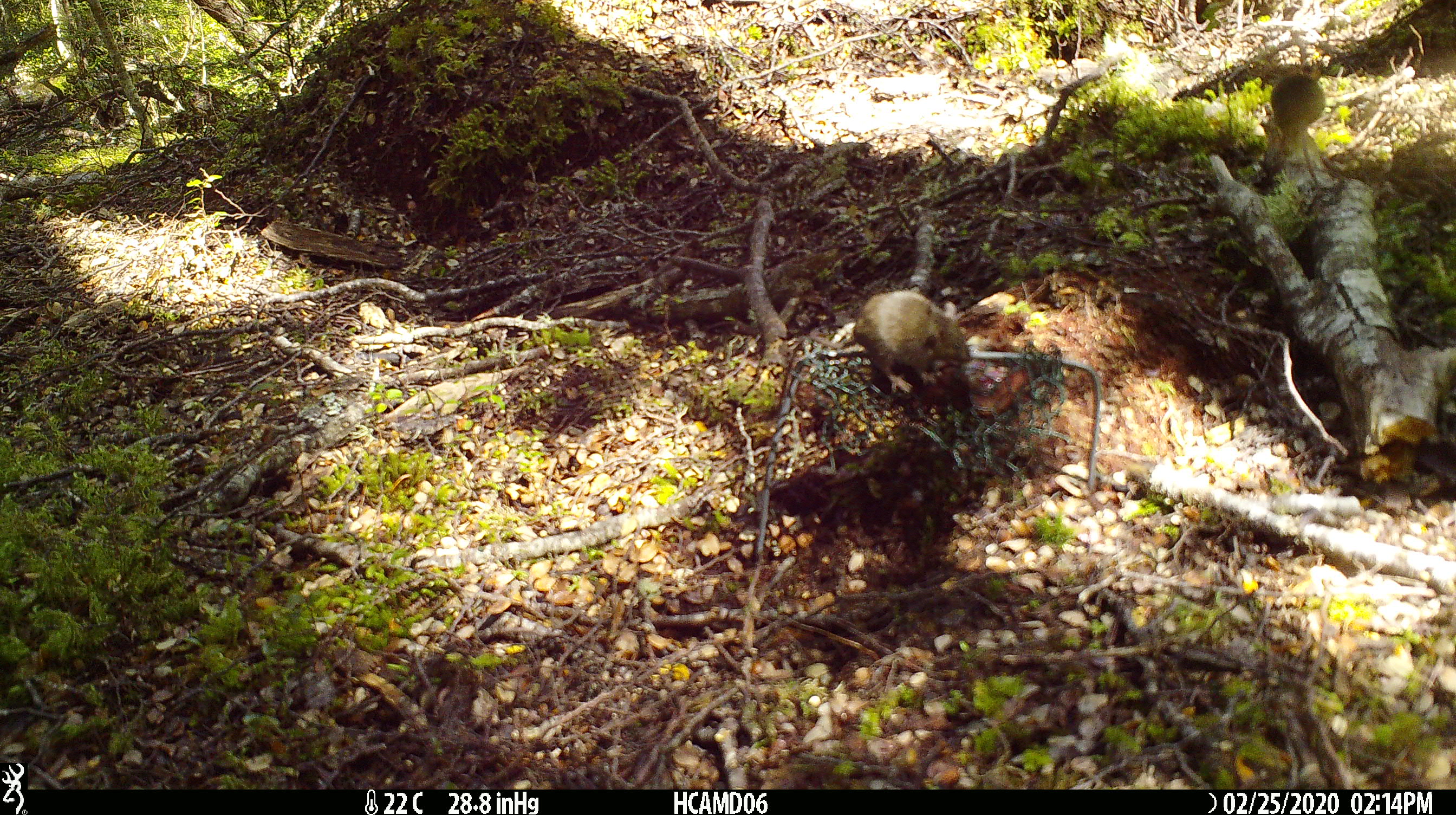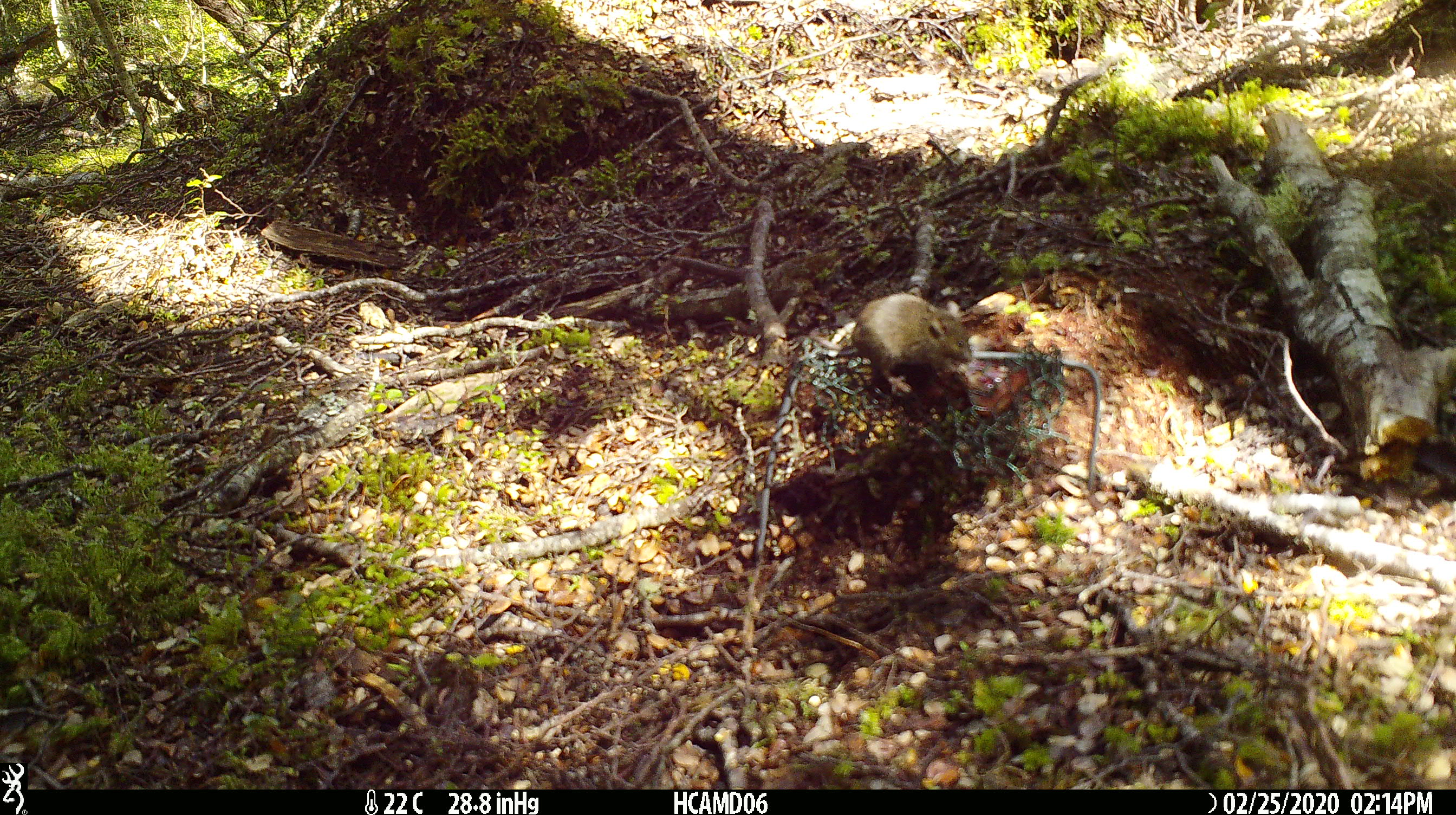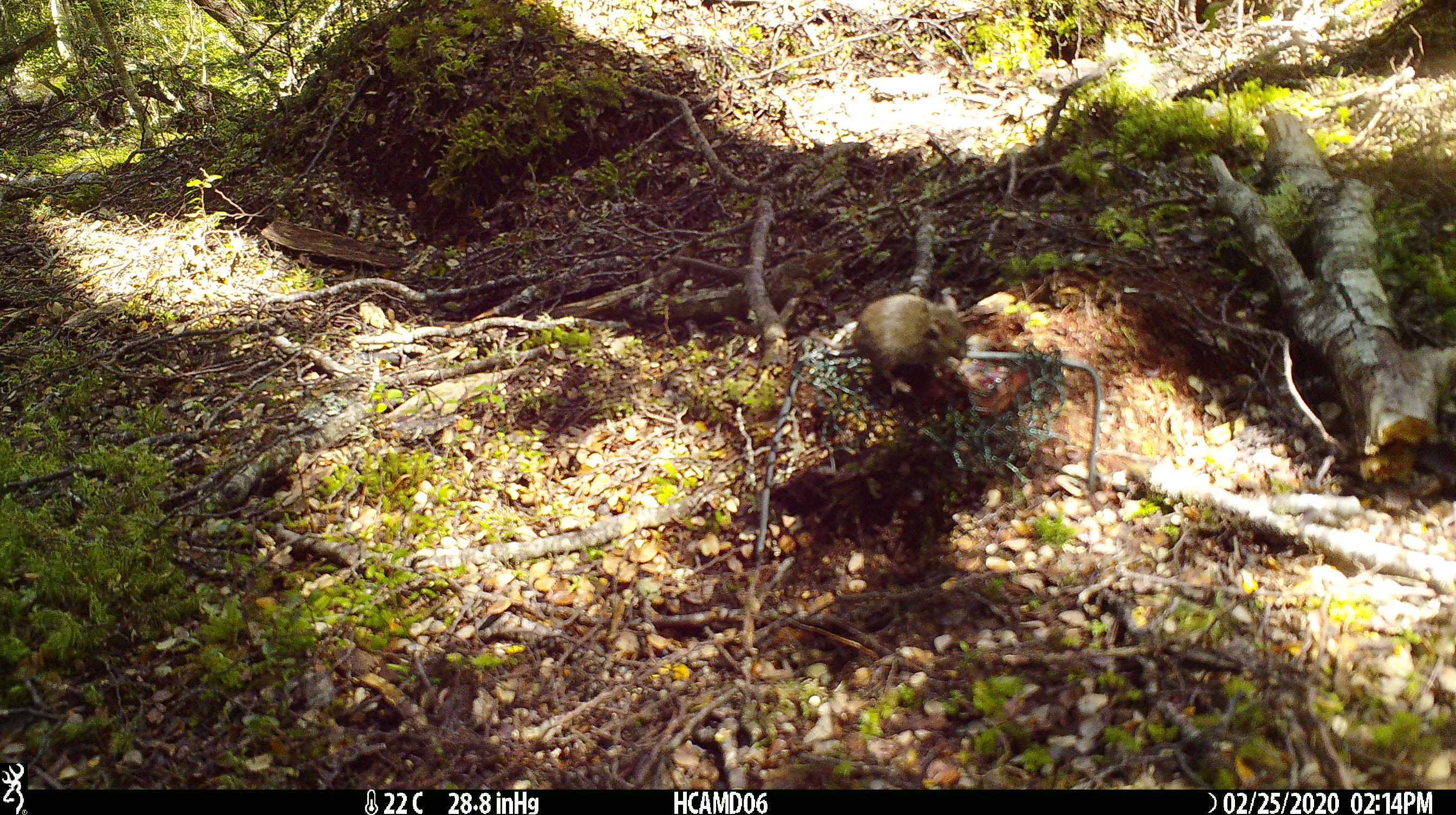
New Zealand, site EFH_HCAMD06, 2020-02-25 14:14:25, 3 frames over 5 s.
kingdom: Animalia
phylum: Chordata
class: Mammalia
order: Rodentia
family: Muridae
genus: Mus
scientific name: Mus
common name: mouse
Mouse (Mus).